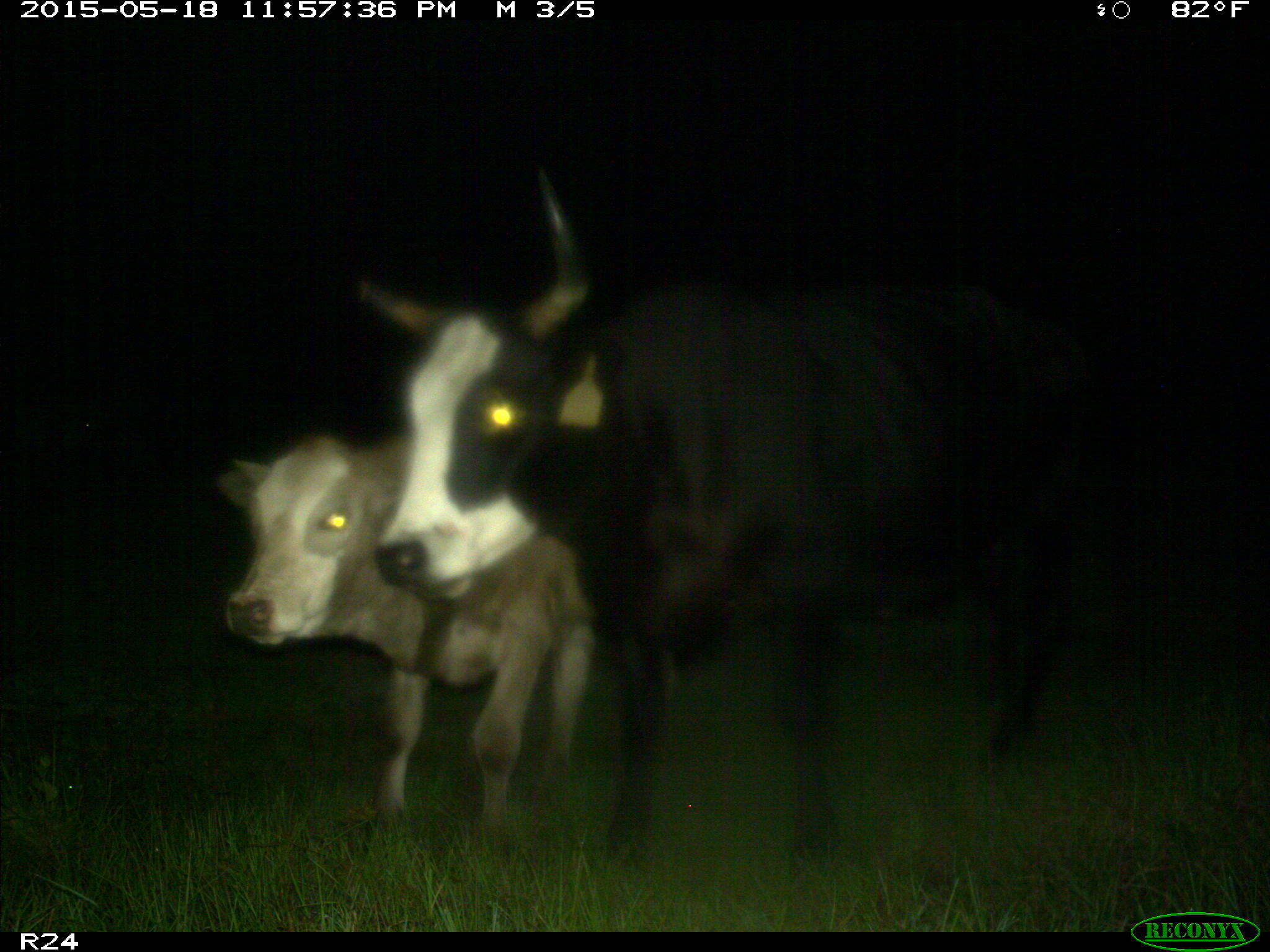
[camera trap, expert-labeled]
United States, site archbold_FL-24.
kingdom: Animalia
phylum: Chordata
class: Mammalia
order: Artiodactyla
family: Suidae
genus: Sus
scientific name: Sus scrofa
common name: wild boar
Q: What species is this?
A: Sus scrofa (wild boar).